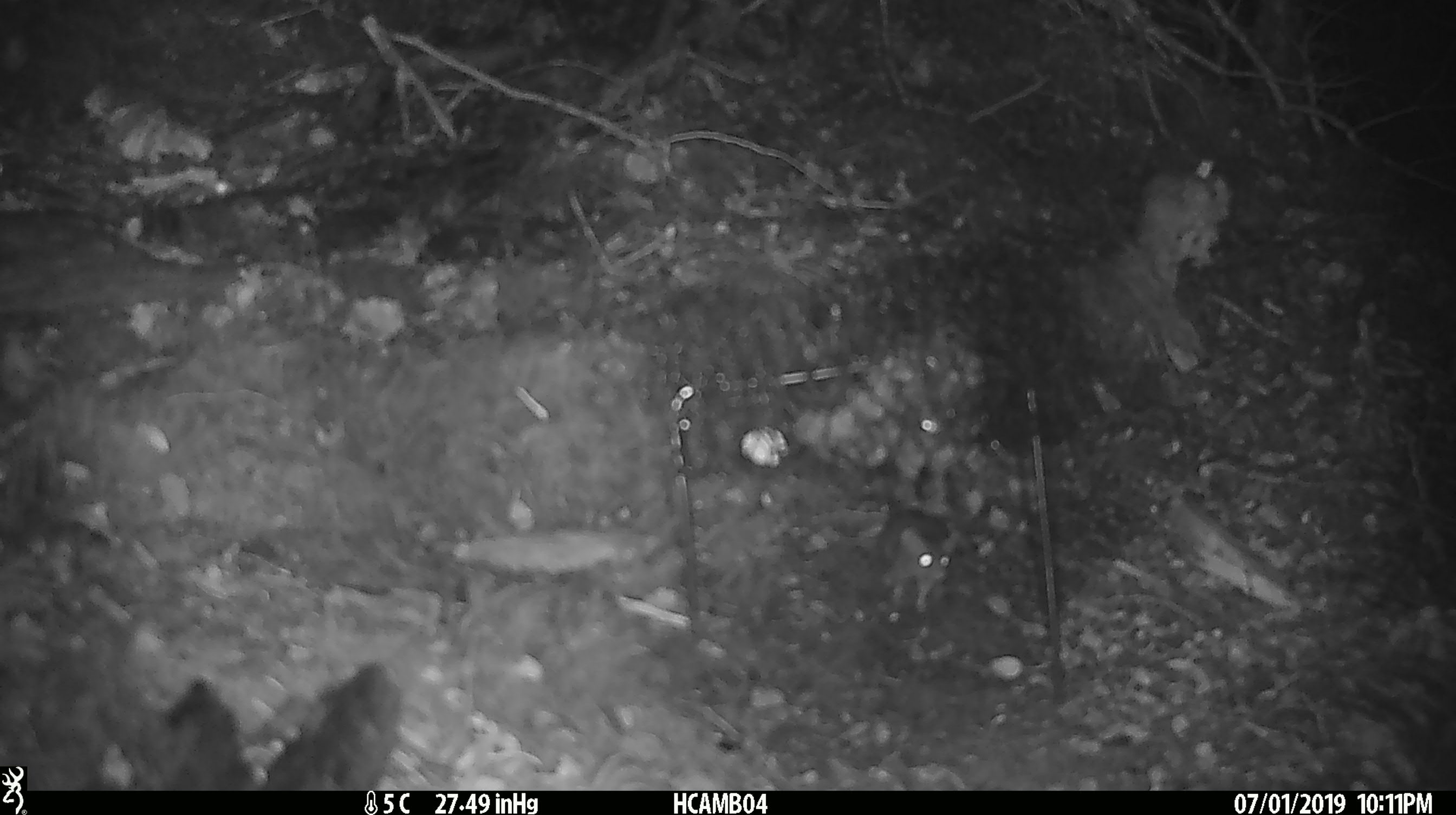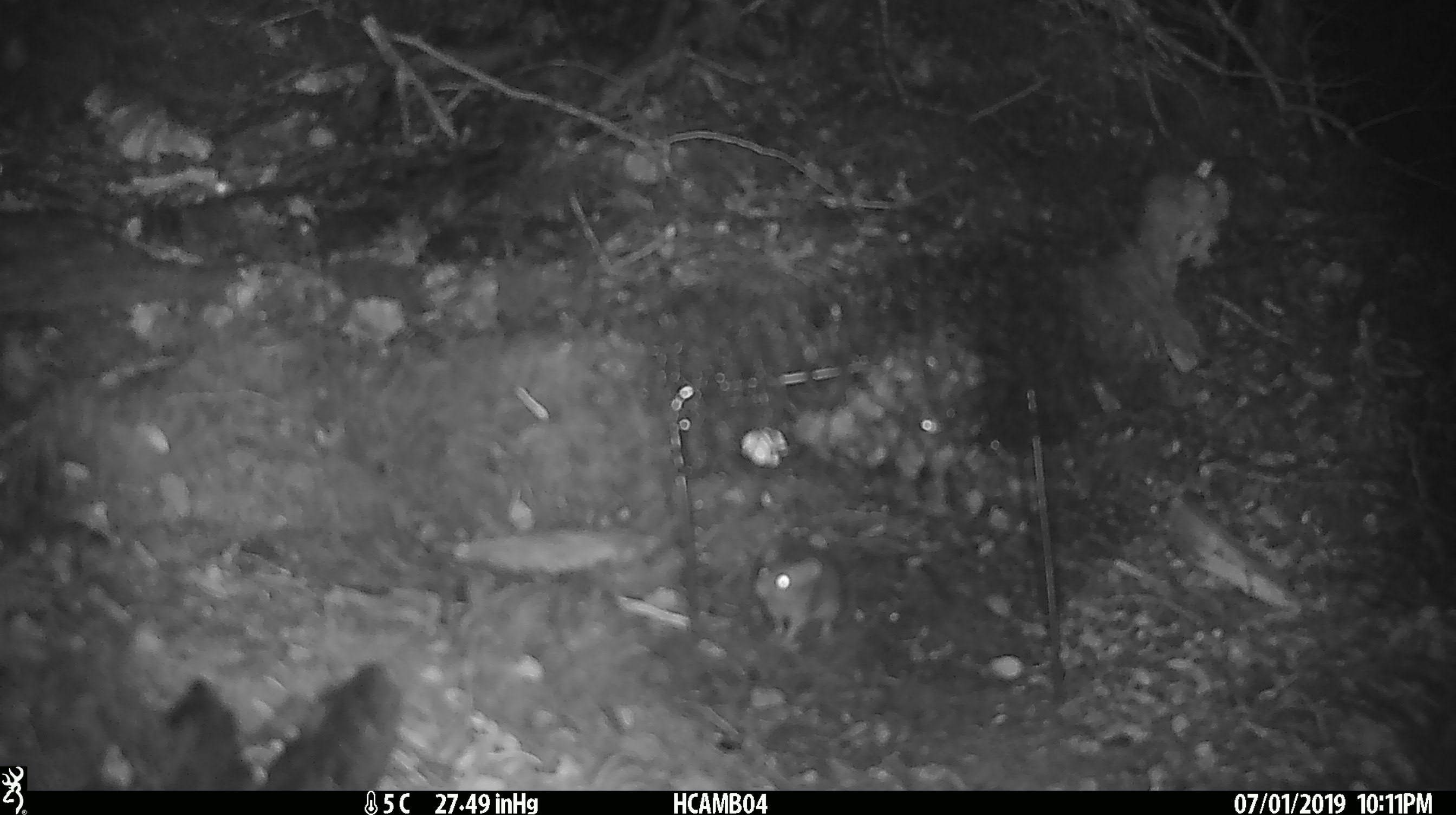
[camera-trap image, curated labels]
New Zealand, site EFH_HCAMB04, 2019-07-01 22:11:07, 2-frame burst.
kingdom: Animalia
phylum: Chordata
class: Mammalia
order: Rodentia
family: Muridae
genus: Mus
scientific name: Mus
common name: mouse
Mouse (Mus).